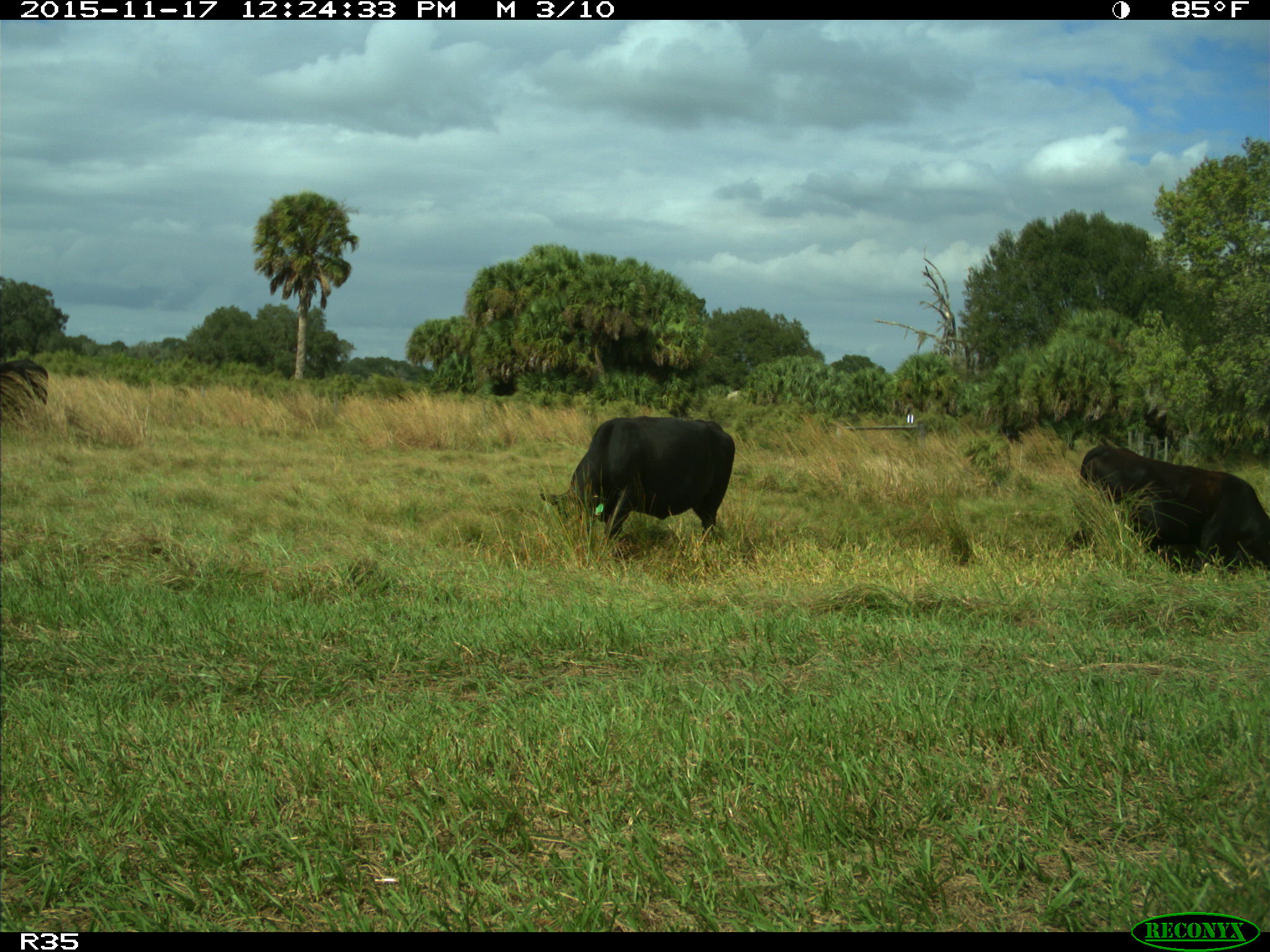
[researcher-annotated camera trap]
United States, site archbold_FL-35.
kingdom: Animalia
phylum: Chordata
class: Mammalia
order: Artiodactyla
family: Bovidae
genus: Bos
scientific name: Bos taurus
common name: domestic cow